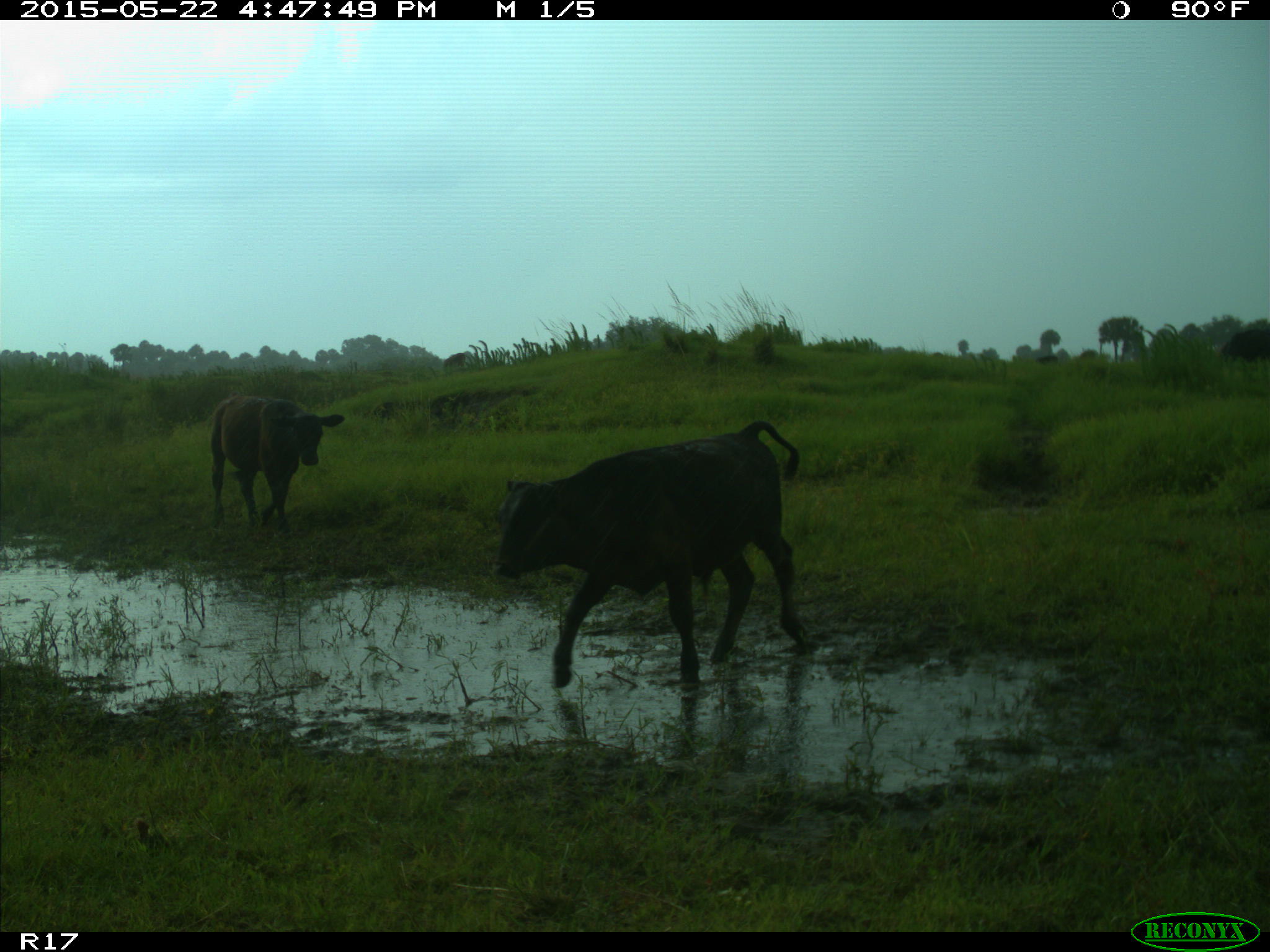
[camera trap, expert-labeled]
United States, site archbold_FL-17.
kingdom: Animalia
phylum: Chordata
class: Mammalia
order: Artiodactyla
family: Bovidae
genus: Bos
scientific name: Bos taurus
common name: domestic cow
Bos taurus (domestic cow).